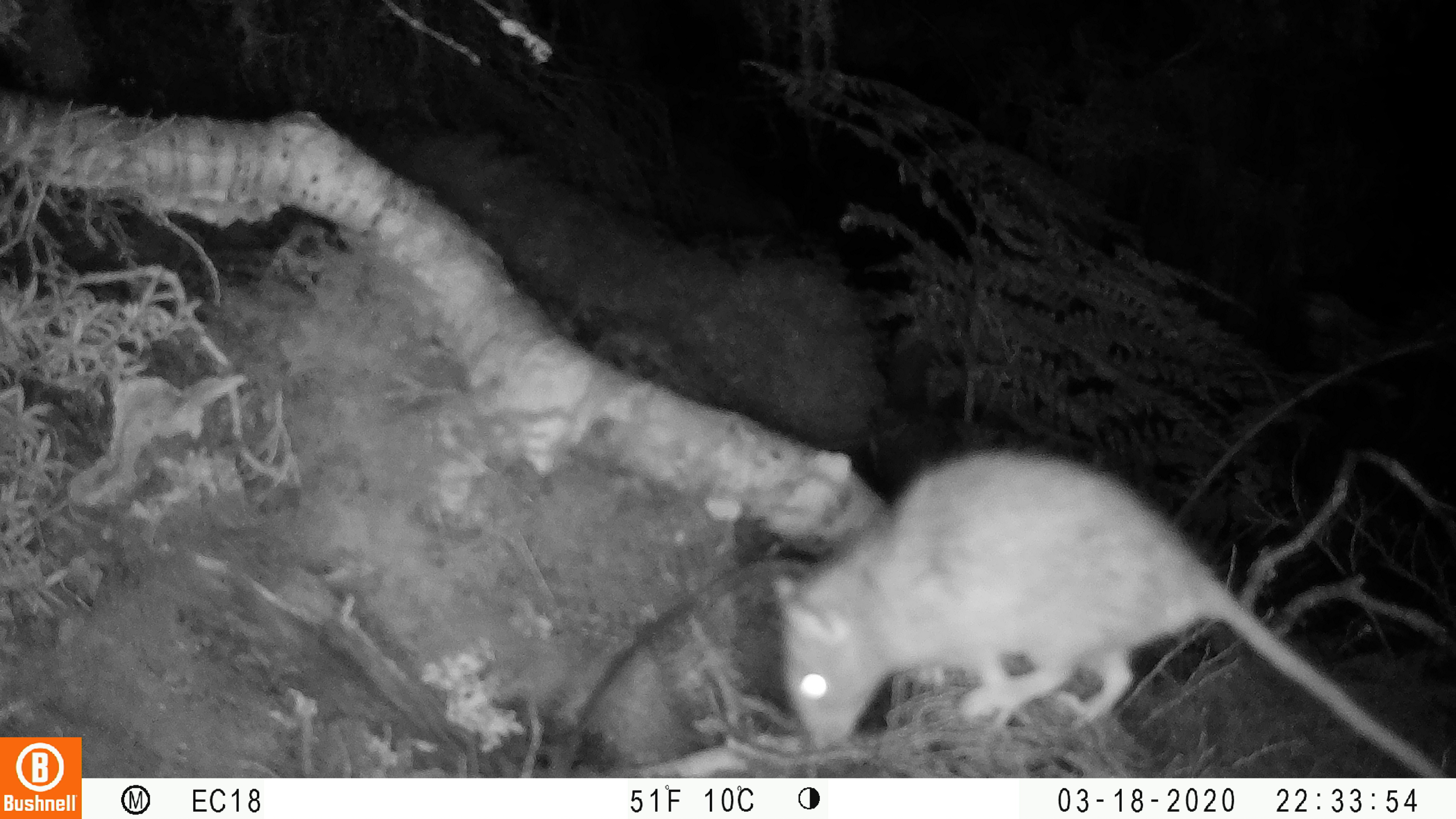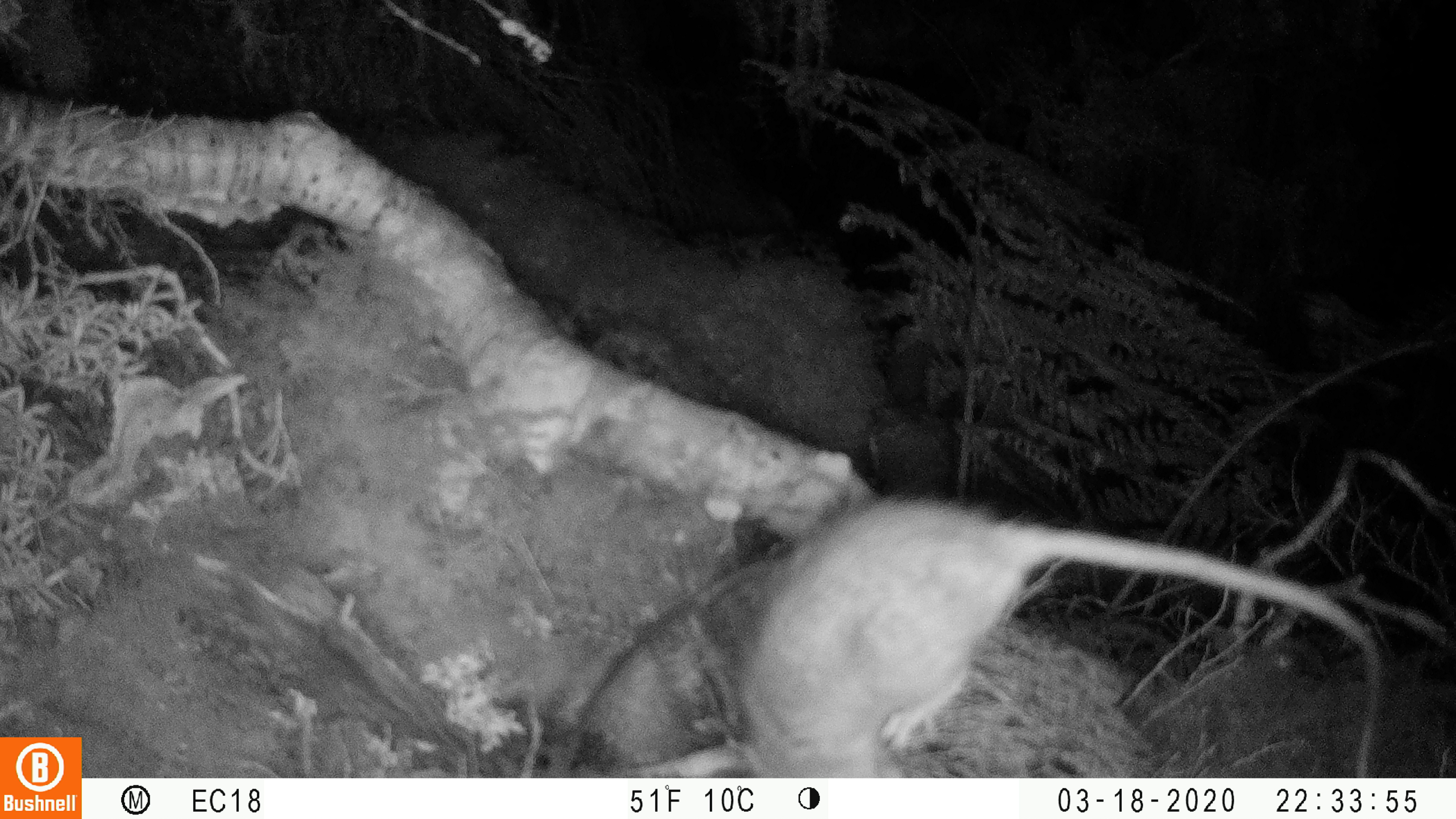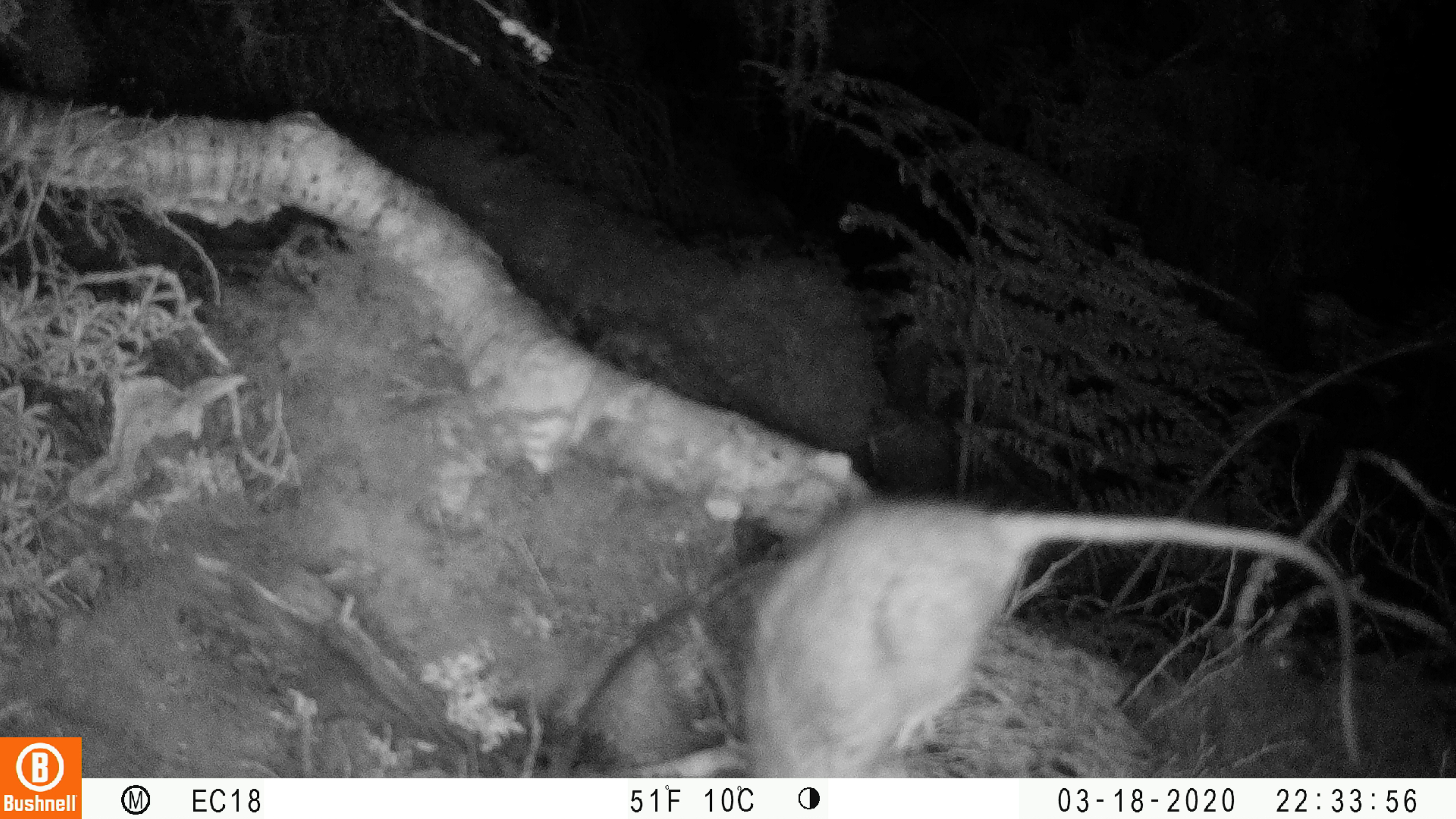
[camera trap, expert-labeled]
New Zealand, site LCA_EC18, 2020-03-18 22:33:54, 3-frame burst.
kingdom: Animalia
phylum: Chordata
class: Mammalia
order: Rodentia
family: Muridae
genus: Rattus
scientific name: Rattus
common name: rat